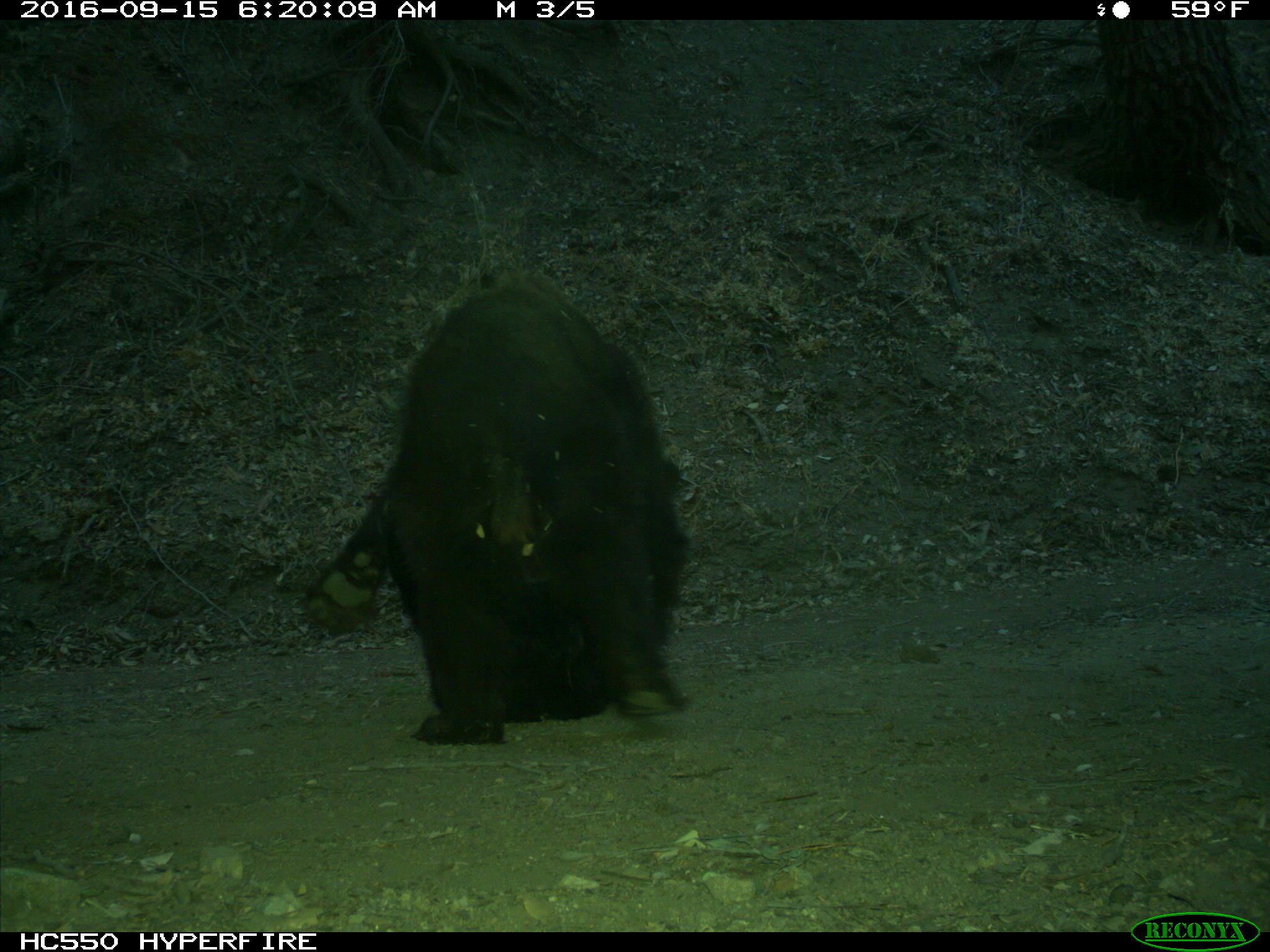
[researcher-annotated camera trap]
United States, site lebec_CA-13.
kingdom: Animalia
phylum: Chordata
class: Mammalia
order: Carnivora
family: Ursidae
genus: Ursus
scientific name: Ursus americanus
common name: american black bear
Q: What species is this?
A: Ursus americanus (american black bear).